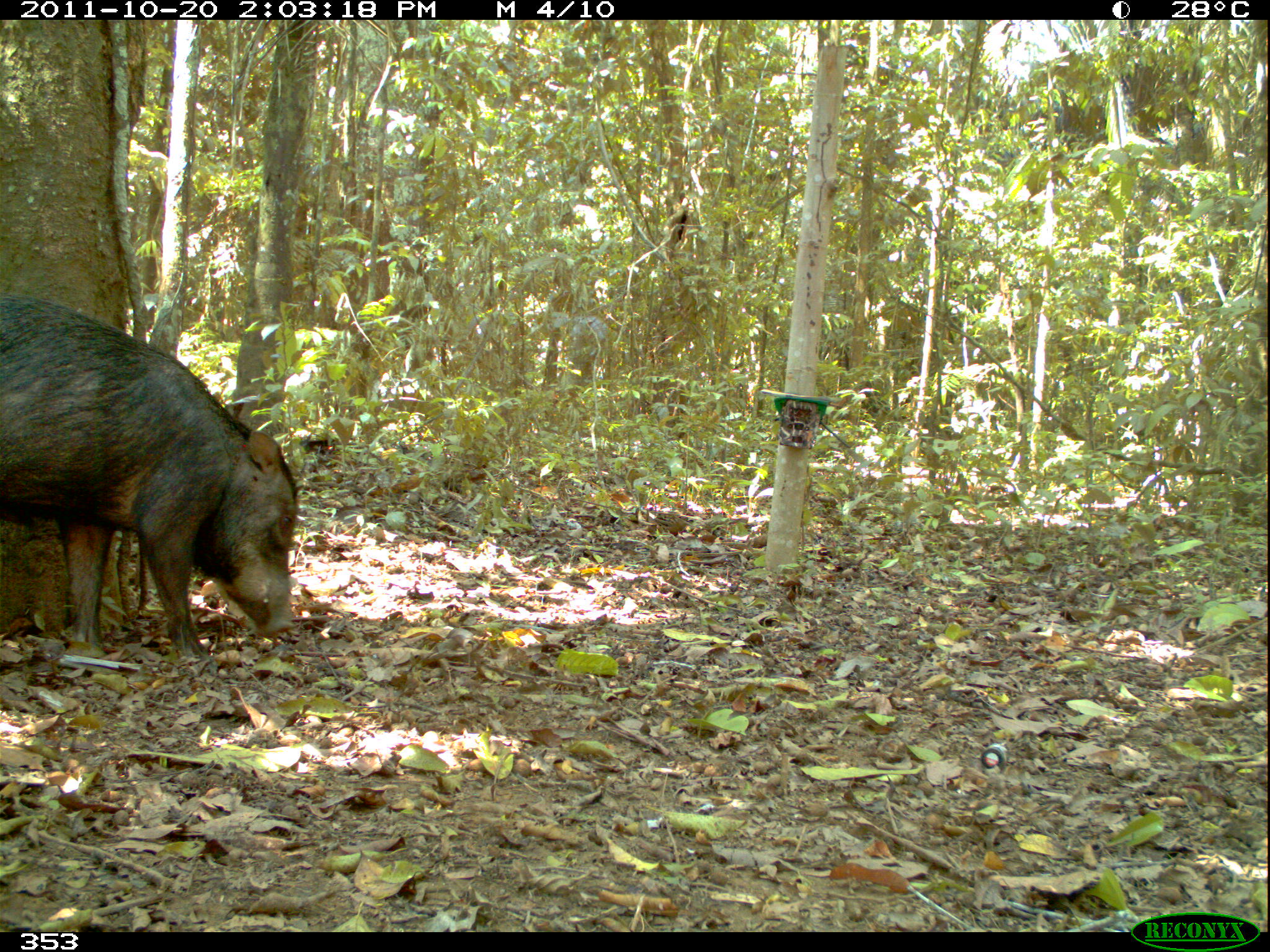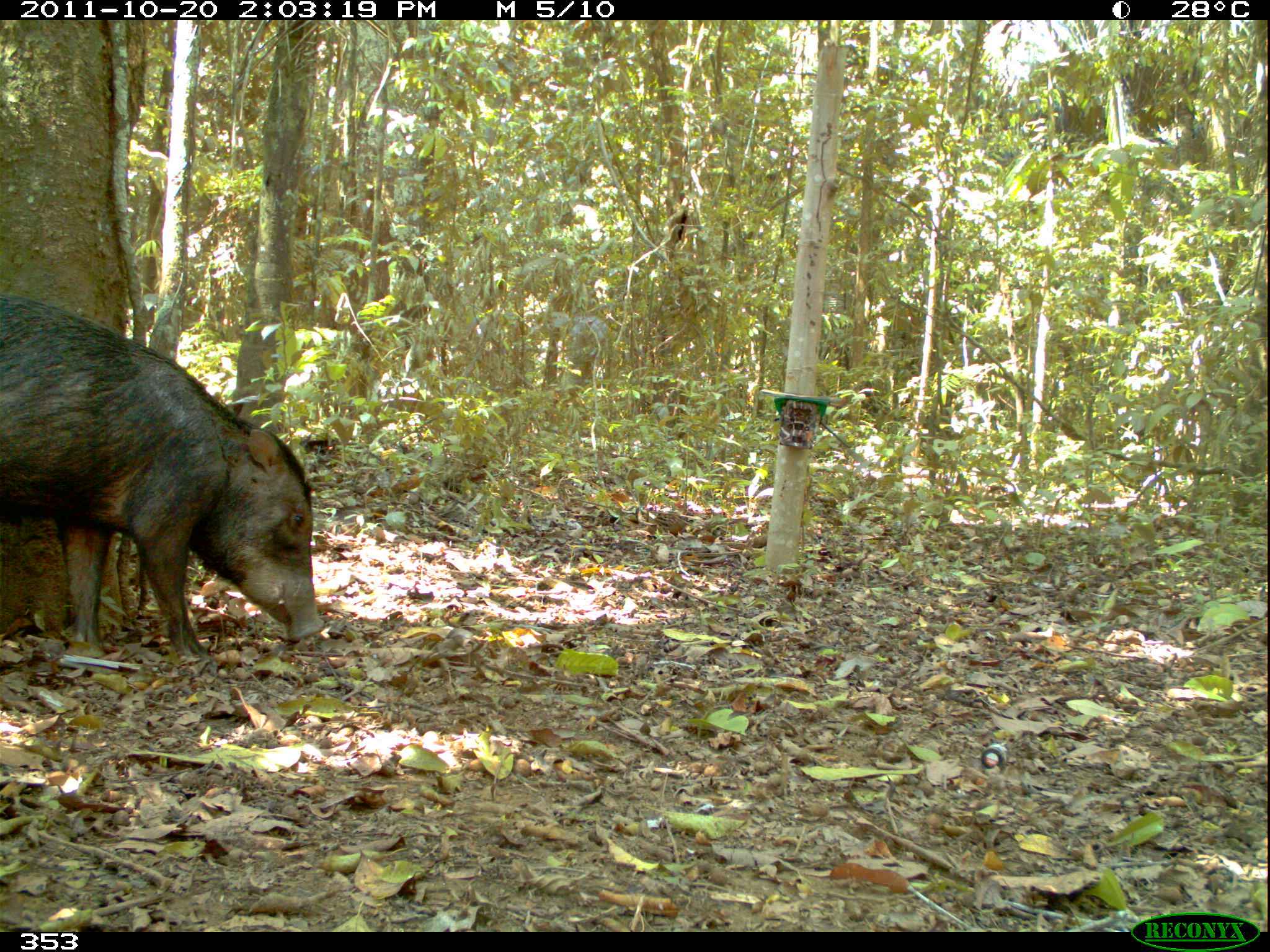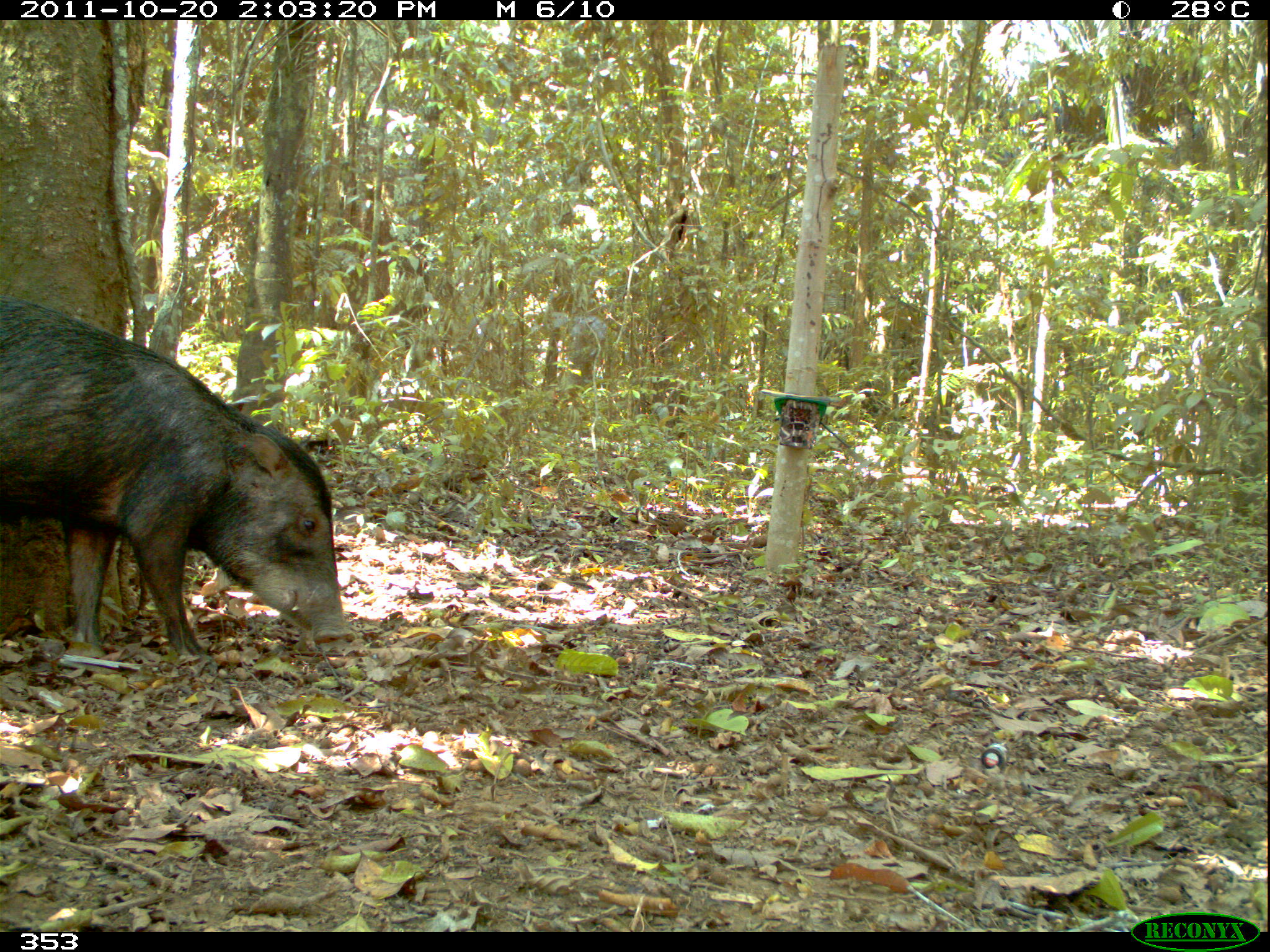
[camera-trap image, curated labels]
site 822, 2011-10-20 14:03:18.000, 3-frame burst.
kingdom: Animalia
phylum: Chordata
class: Mammalia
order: Artiodactyla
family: Tayassuidae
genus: Tayassu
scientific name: Tayassu pecari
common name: white-lipped peccary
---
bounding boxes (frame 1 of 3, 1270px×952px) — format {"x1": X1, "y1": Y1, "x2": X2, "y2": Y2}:
tayassu pecari: {"x1": 0, "y1": 293, "x2": 298, "y2": 659}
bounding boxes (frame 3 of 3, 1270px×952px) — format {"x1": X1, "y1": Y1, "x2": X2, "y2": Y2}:
tayassu pecari: {"x1": 0, "y1": 298, "x2": 354, "y2": 675}